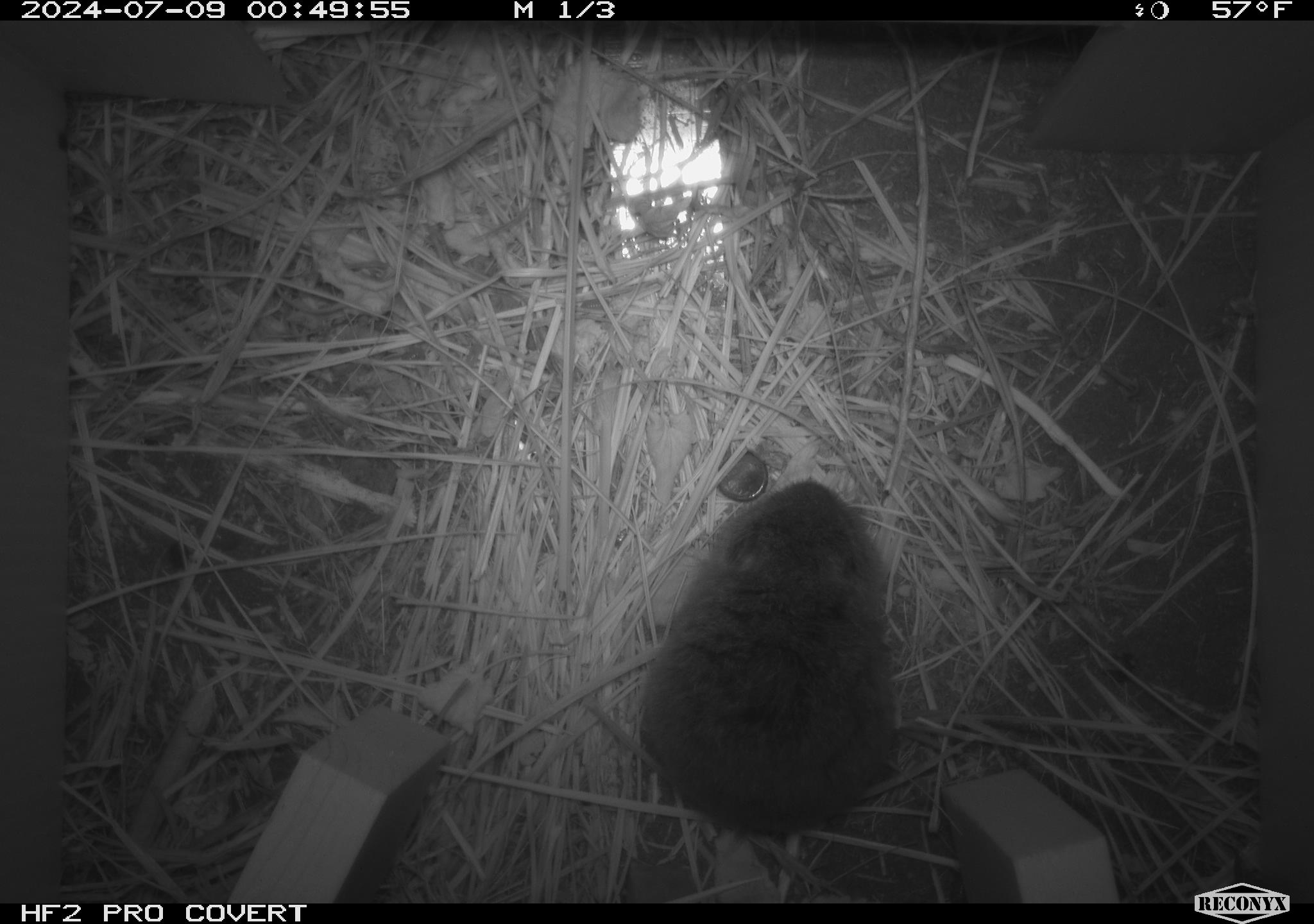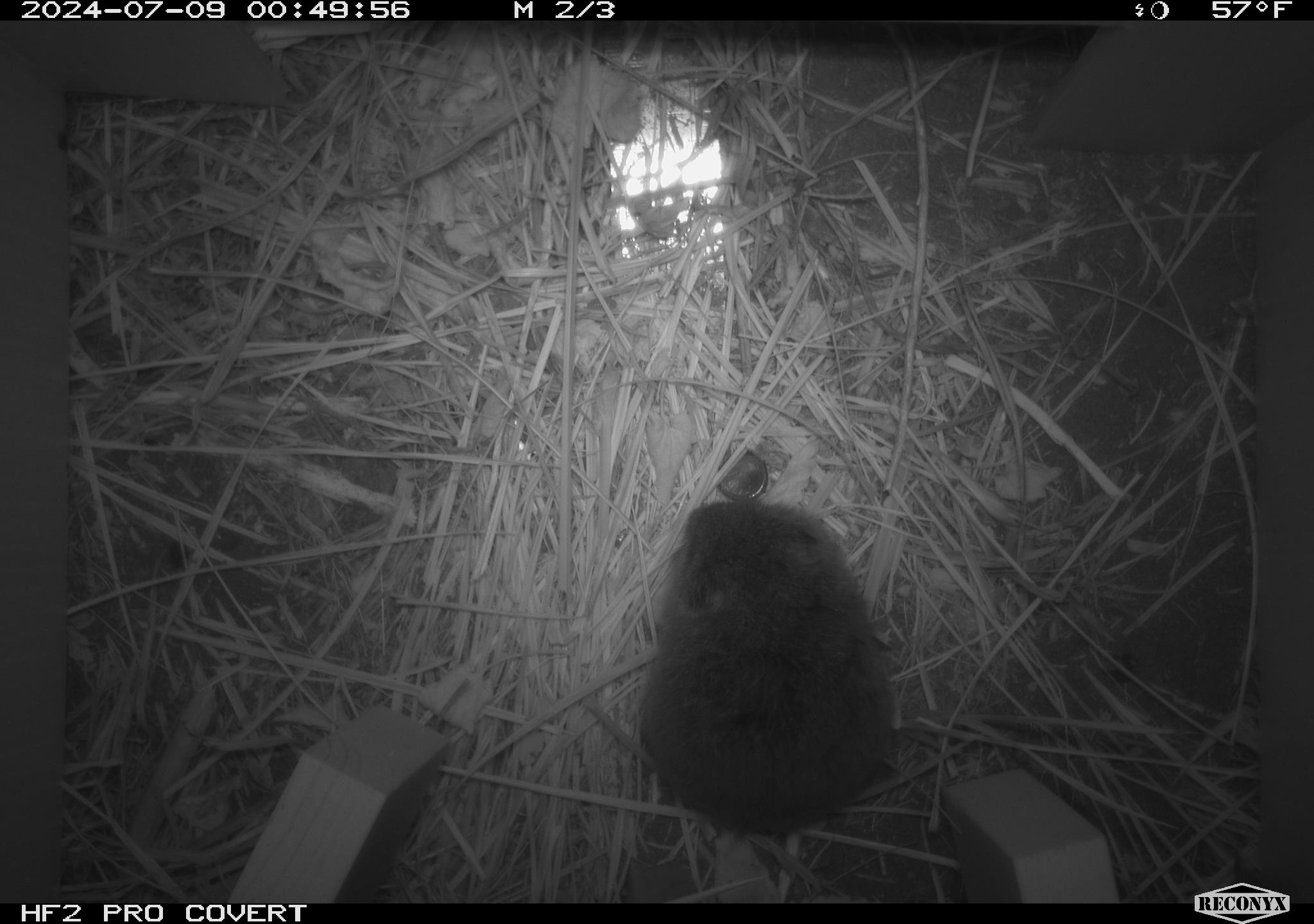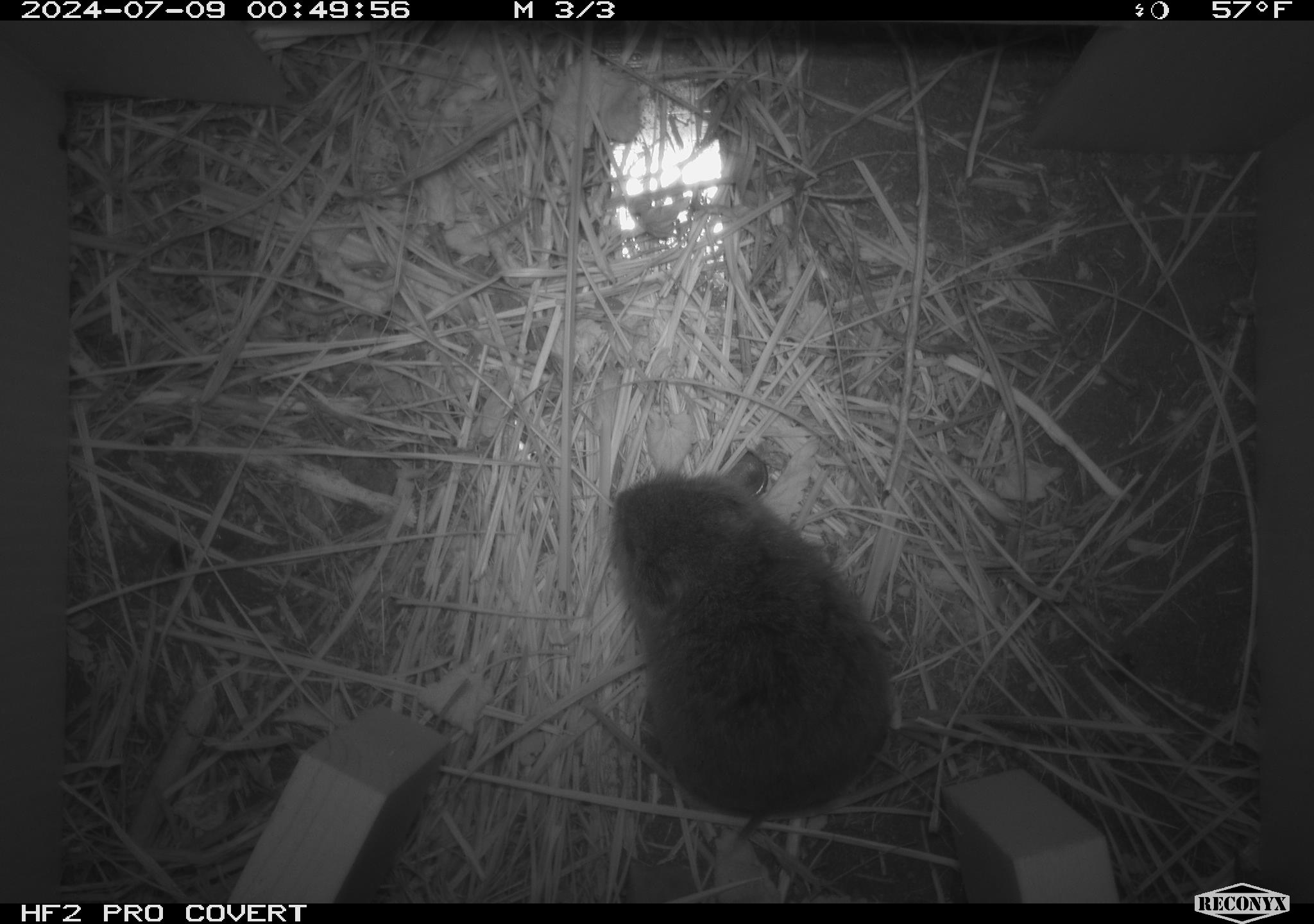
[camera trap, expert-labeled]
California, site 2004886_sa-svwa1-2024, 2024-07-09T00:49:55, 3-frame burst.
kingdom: Animalia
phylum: Chordata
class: Mammalia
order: Rodentia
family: Cricetidae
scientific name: Arvicolinae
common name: voles, lemmings, and muskrats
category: arvicolinae subfamily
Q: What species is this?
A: Arvicolinae subfamily (voles, lemmings, and muskrats) (Arvicolinae).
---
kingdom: Animalia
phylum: Arthropoda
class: Malacostraca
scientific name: Malacostraca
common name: amphipods, crabs, isopods, krill, lobsters and shrimps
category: malacostracan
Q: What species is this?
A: Malacostracan (amphipods, crabs, isopods, krill, lobsters and shrimps) (Malacostraca).